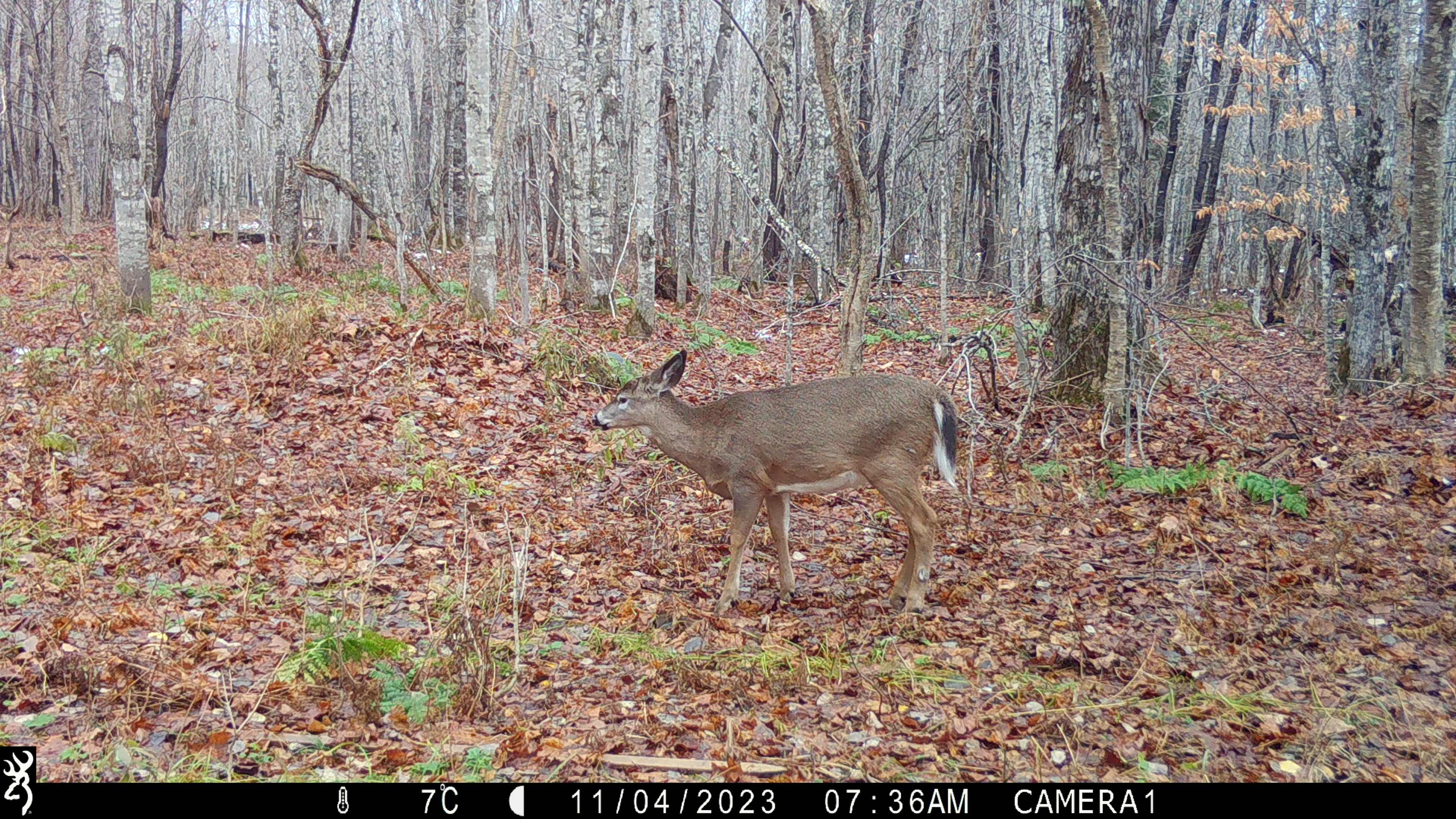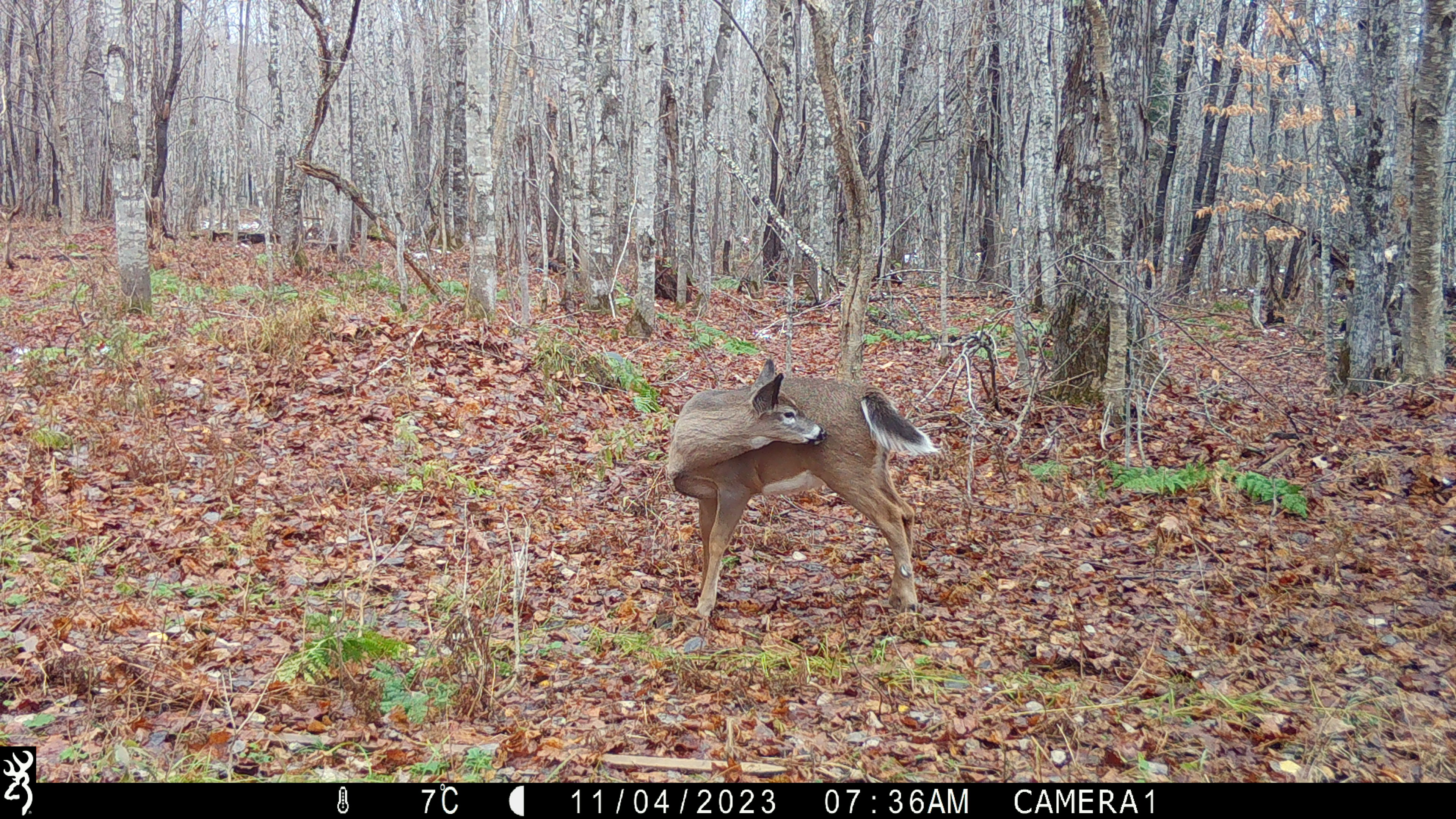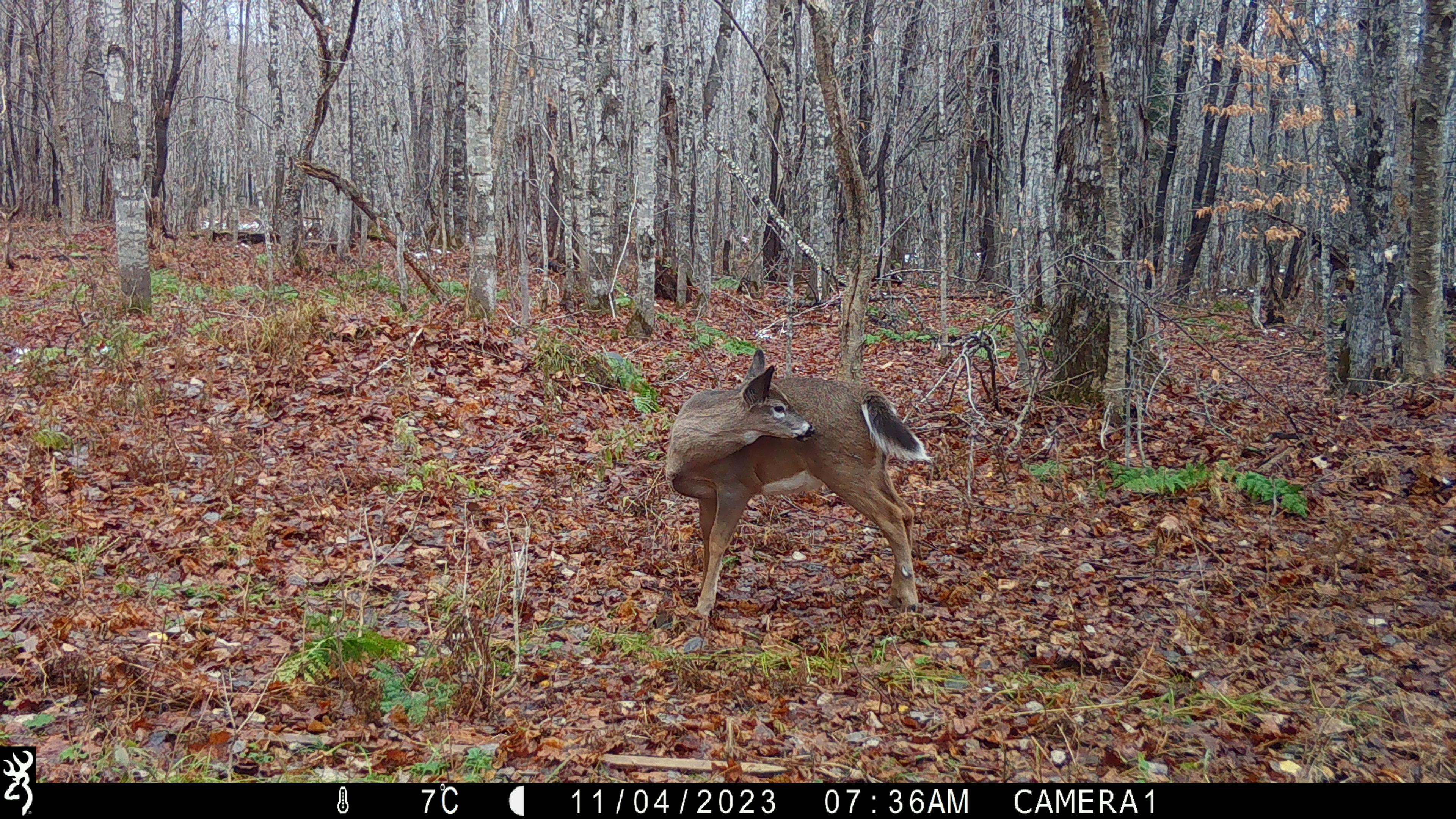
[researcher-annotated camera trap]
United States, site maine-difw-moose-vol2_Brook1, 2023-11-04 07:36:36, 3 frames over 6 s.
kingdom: Animalia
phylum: Chordata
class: Mammalia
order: Artiodactyla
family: Cervidae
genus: Odocoileus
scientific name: Odocoileus virginianus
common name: white-tailed deer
White-tailed deer (Odocoileus virginianus).